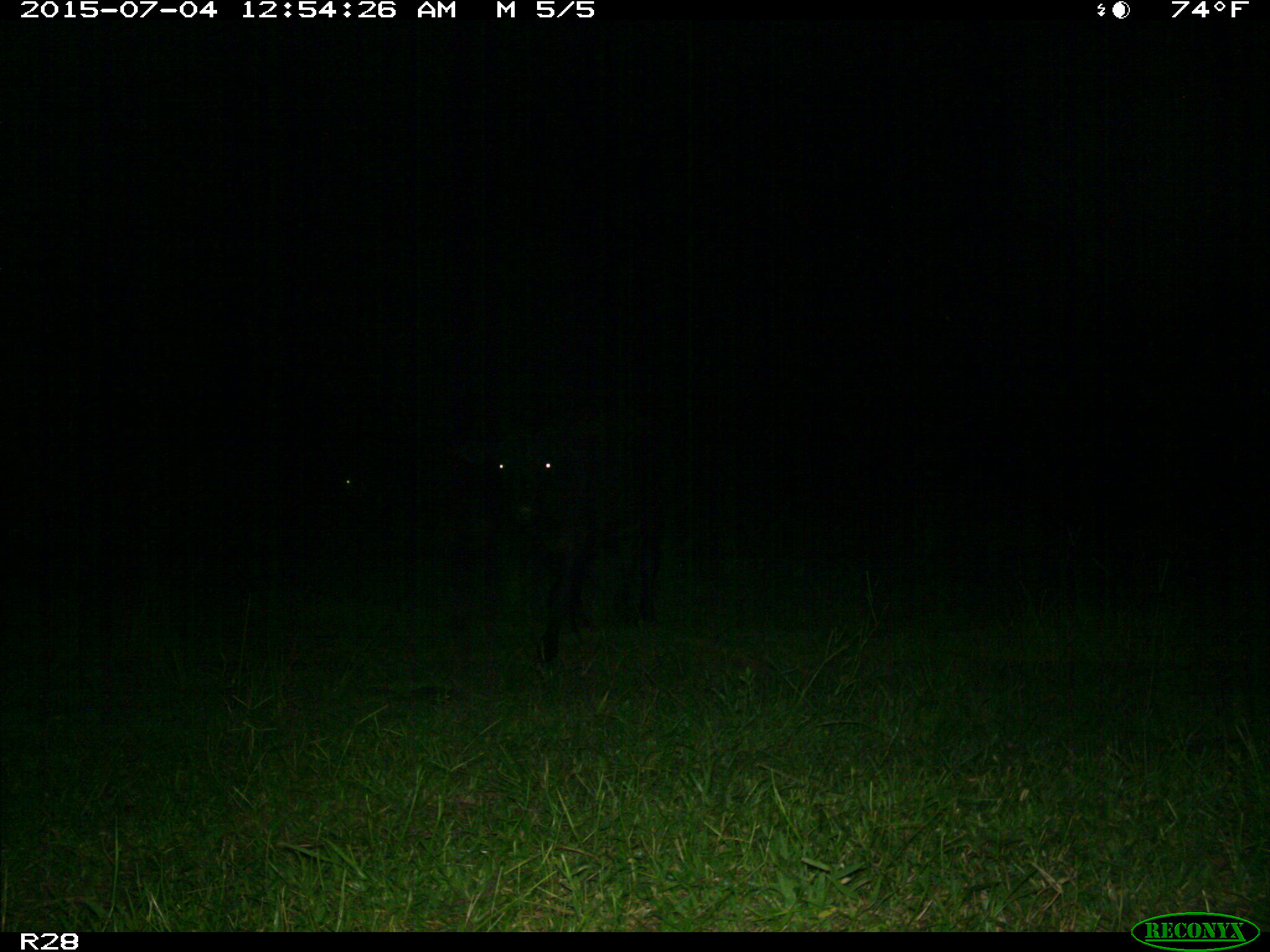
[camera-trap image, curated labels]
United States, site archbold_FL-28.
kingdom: Animalia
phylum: Chordata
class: Mammalia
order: Artiodactyla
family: Bovidae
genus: Bos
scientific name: Bos taurus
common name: domestic cow